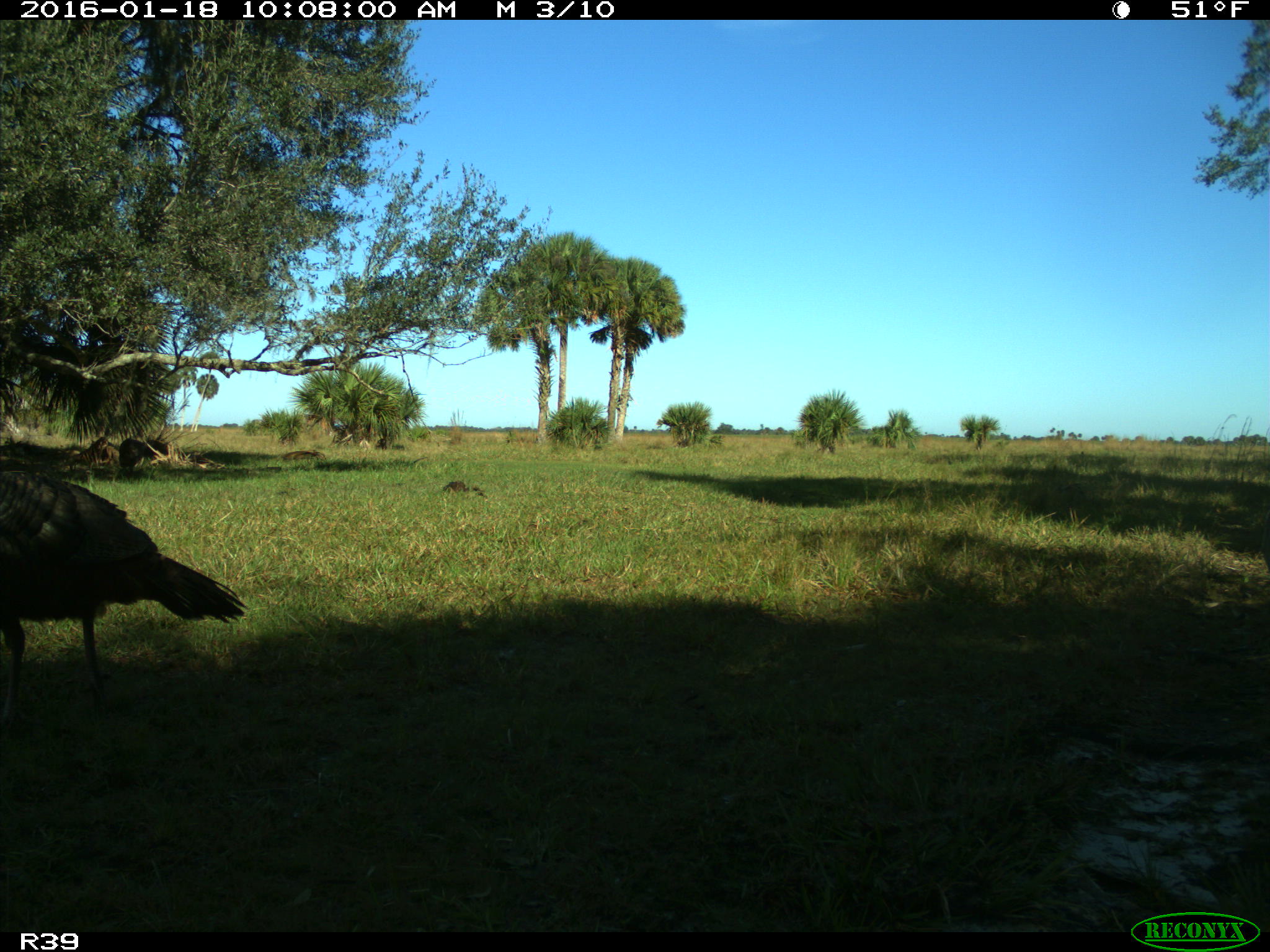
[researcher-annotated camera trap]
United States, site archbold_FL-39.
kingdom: Animalia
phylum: Chordata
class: Aves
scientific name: Aves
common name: birds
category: unidentified bird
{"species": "unidentified bird (birds) (Aves)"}